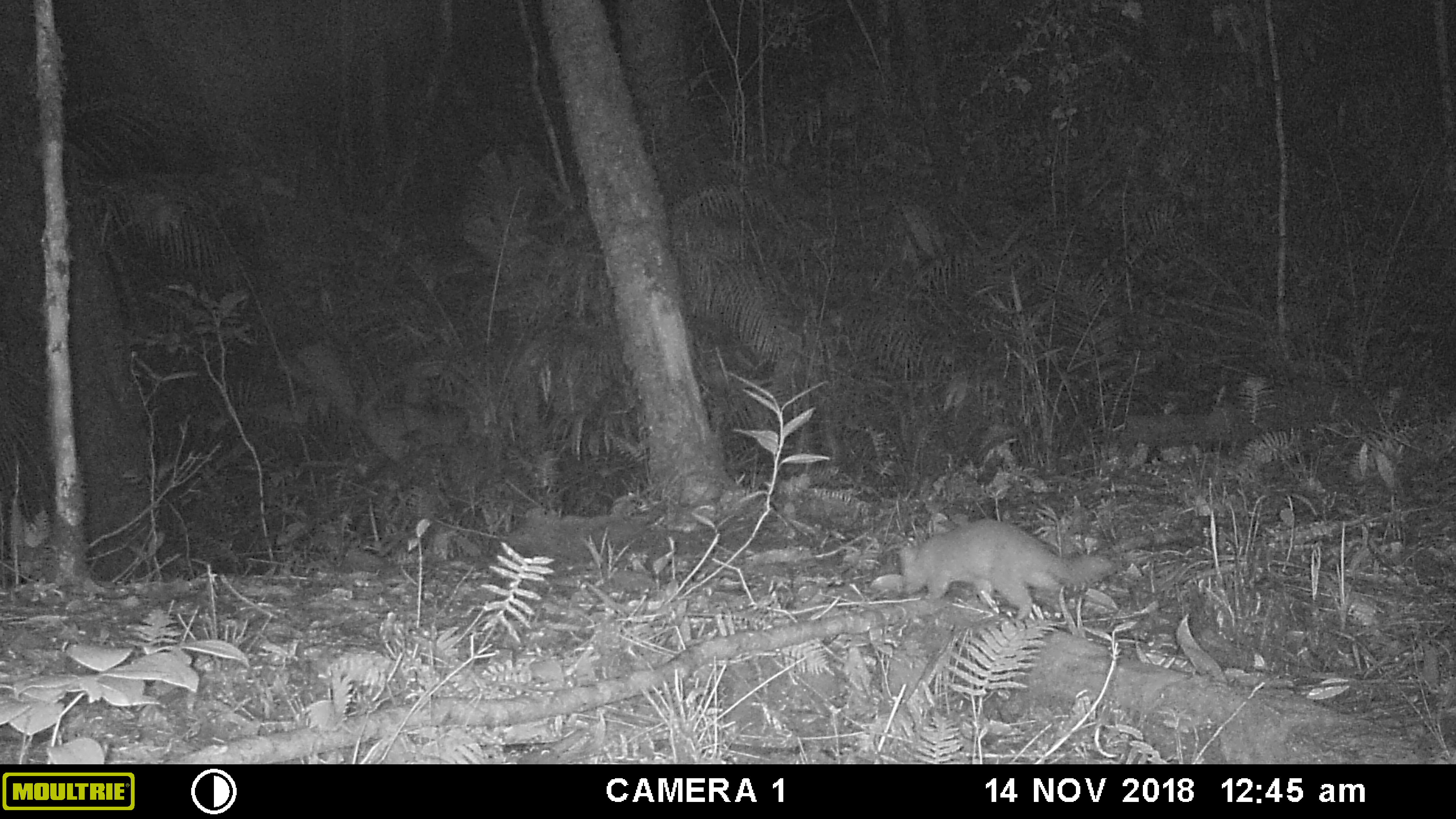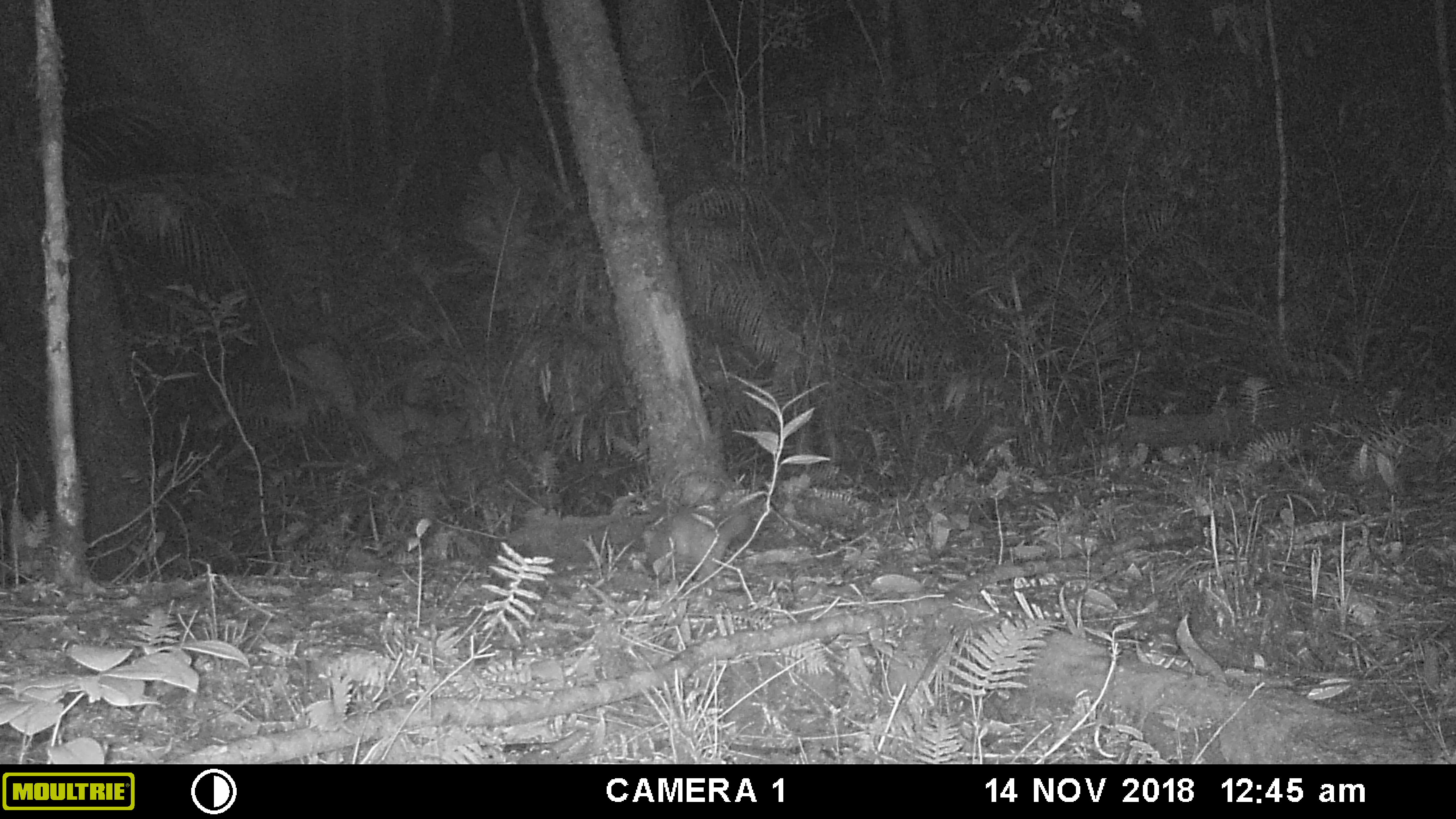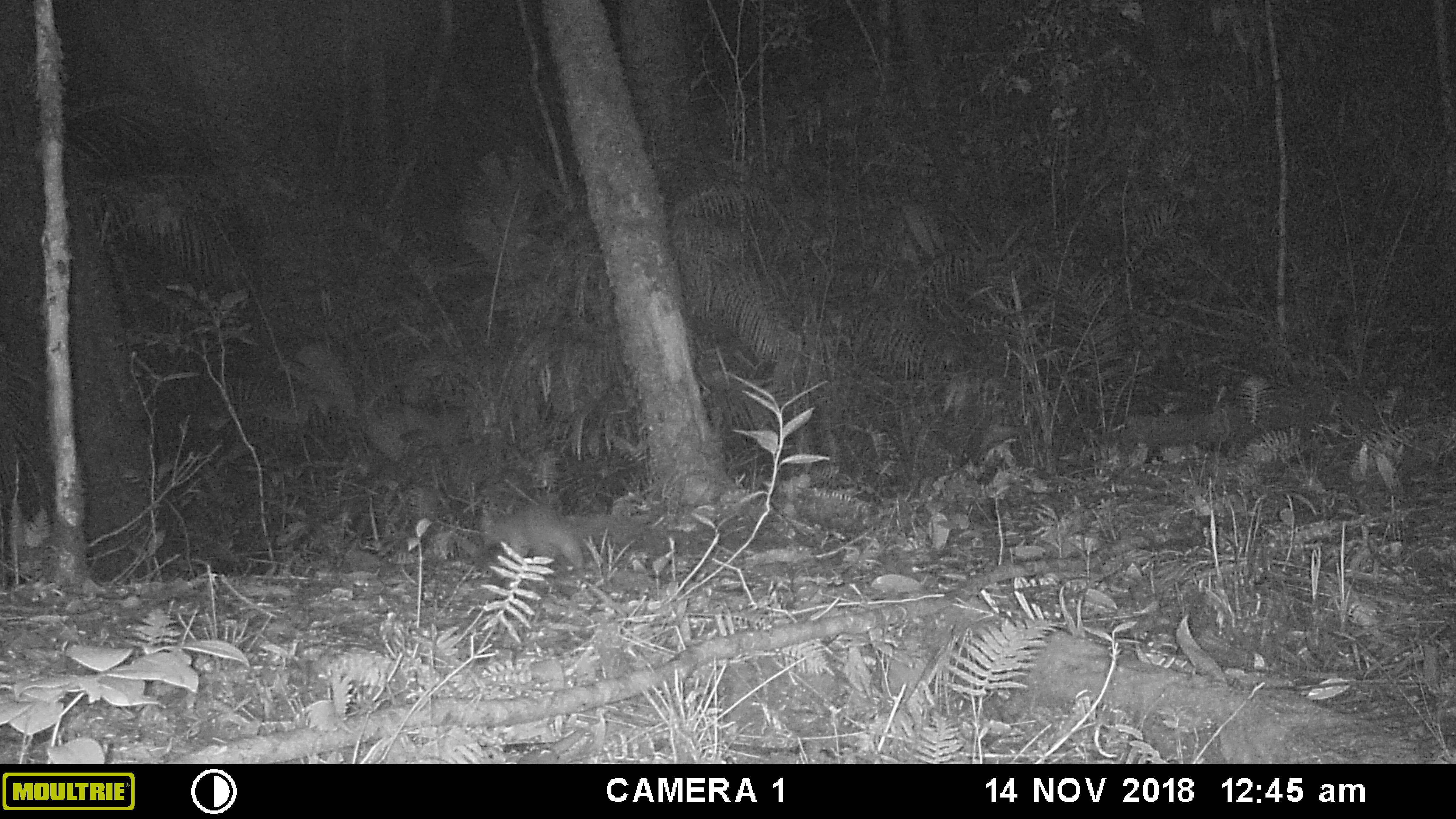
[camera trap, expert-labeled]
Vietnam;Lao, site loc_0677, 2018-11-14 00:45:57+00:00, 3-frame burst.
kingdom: Animalia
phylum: Chordata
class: Mammalia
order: Carnivora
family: Mustelidae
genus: Melogale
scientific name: Melogale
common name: ferret badger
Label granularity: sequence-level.